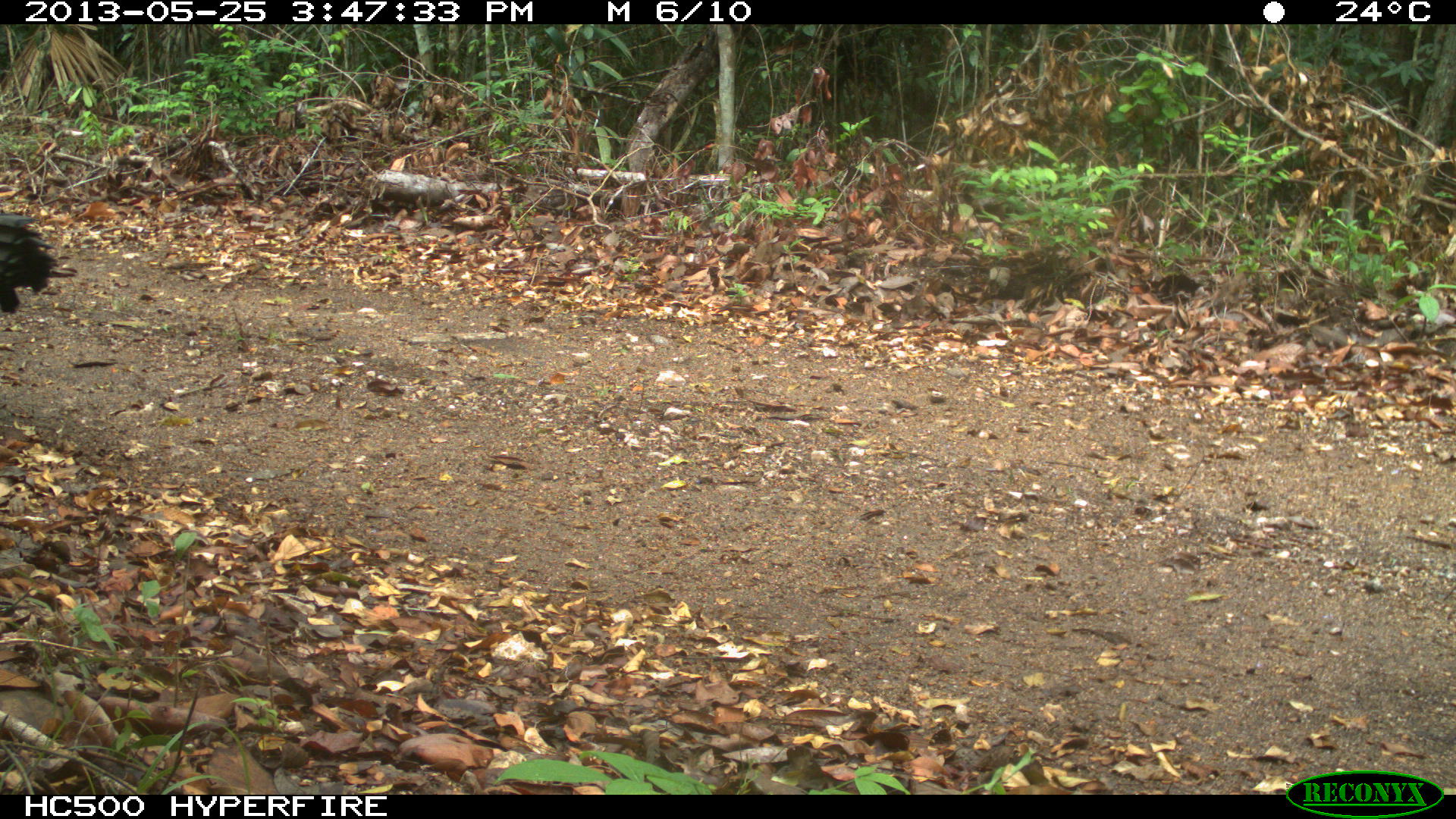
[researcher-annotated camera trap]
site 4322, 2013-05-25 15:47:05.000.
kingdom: Animalia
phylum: Chordata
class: Aves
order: Galliformes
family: Phasianidae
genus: Meleagris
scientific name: Meleagris ocellata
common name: ocellated turkey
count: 1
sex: male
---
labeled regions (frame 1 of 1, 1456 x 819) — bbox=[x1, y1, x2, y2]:
meleagris ocellata: bbox=[0, 198, 64, 315]